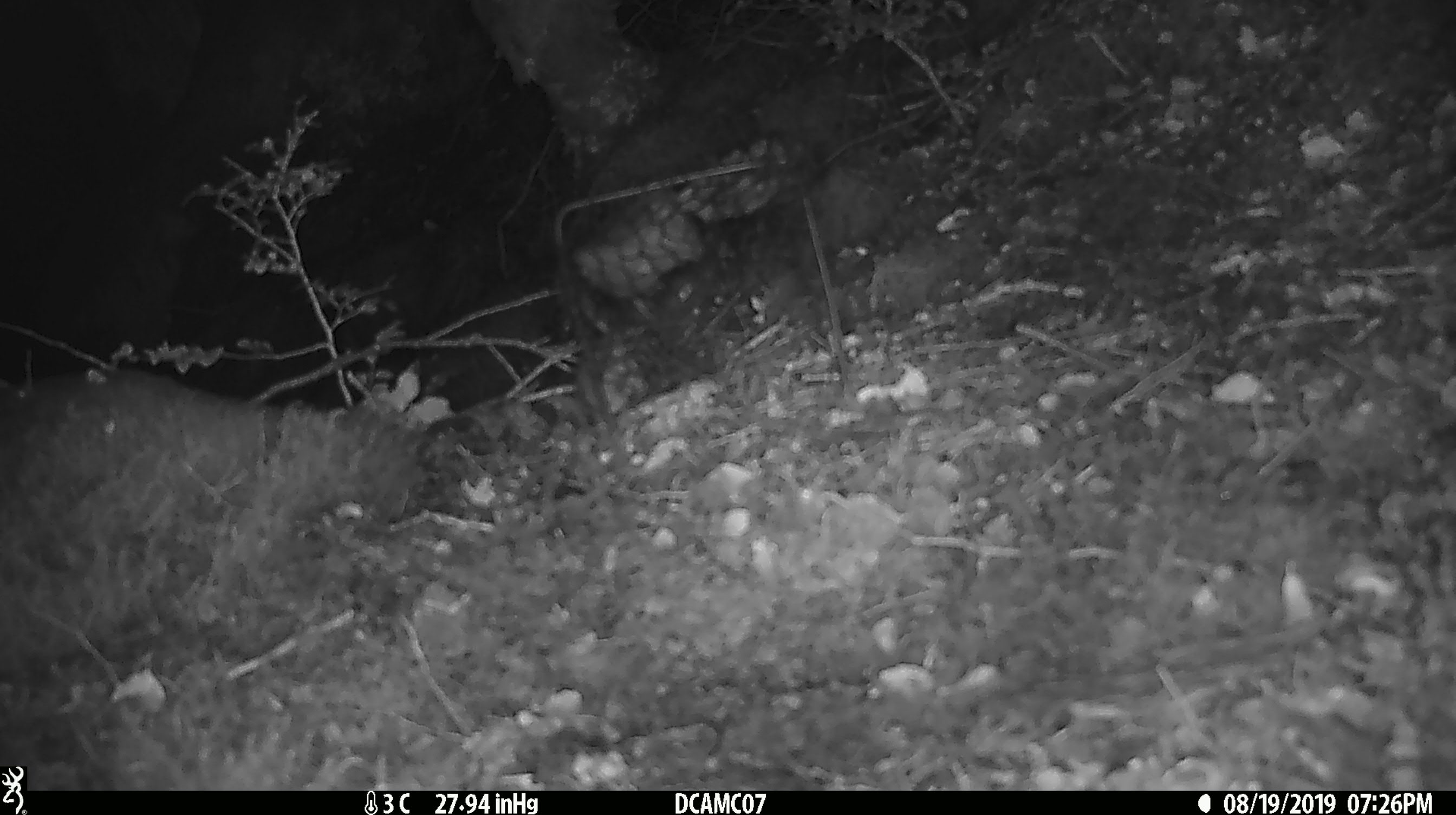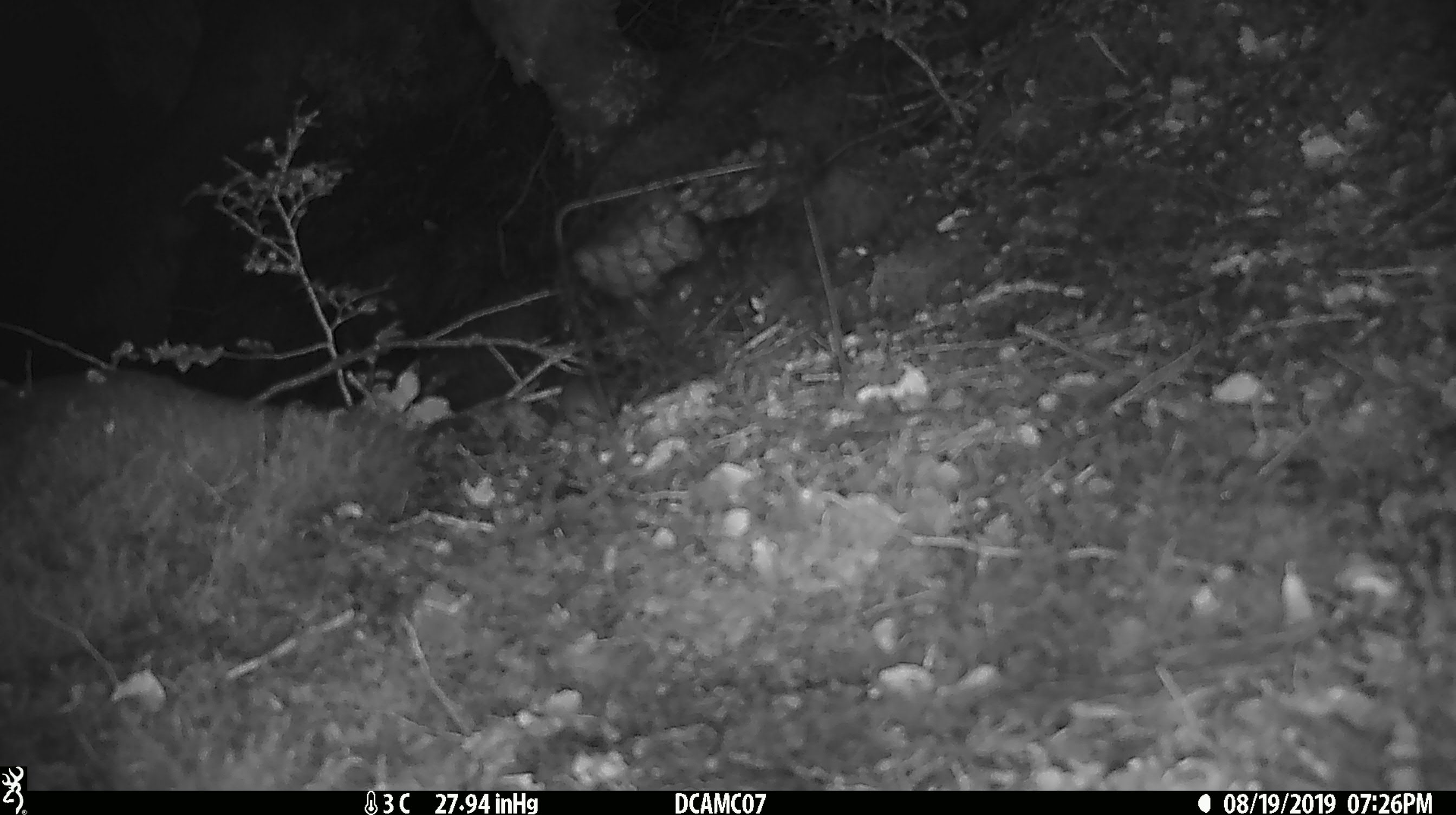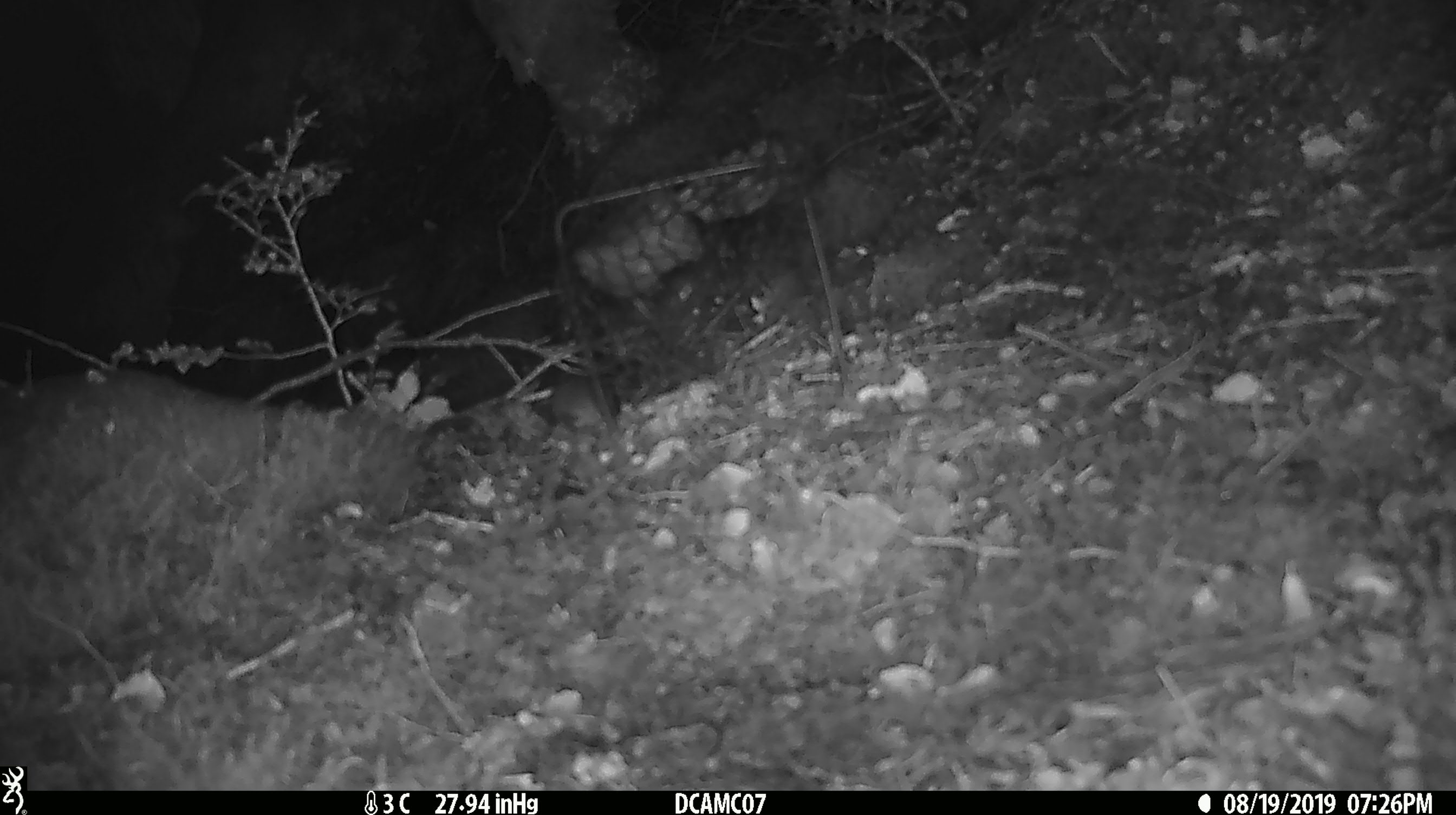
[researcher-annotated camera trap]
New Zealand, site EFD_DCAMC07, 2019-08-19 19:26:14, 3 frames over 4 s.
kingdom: Animalia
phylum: Chordata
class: Mammalia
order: Rodentia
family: Muridae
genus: Mus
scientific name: Mus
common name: mouse